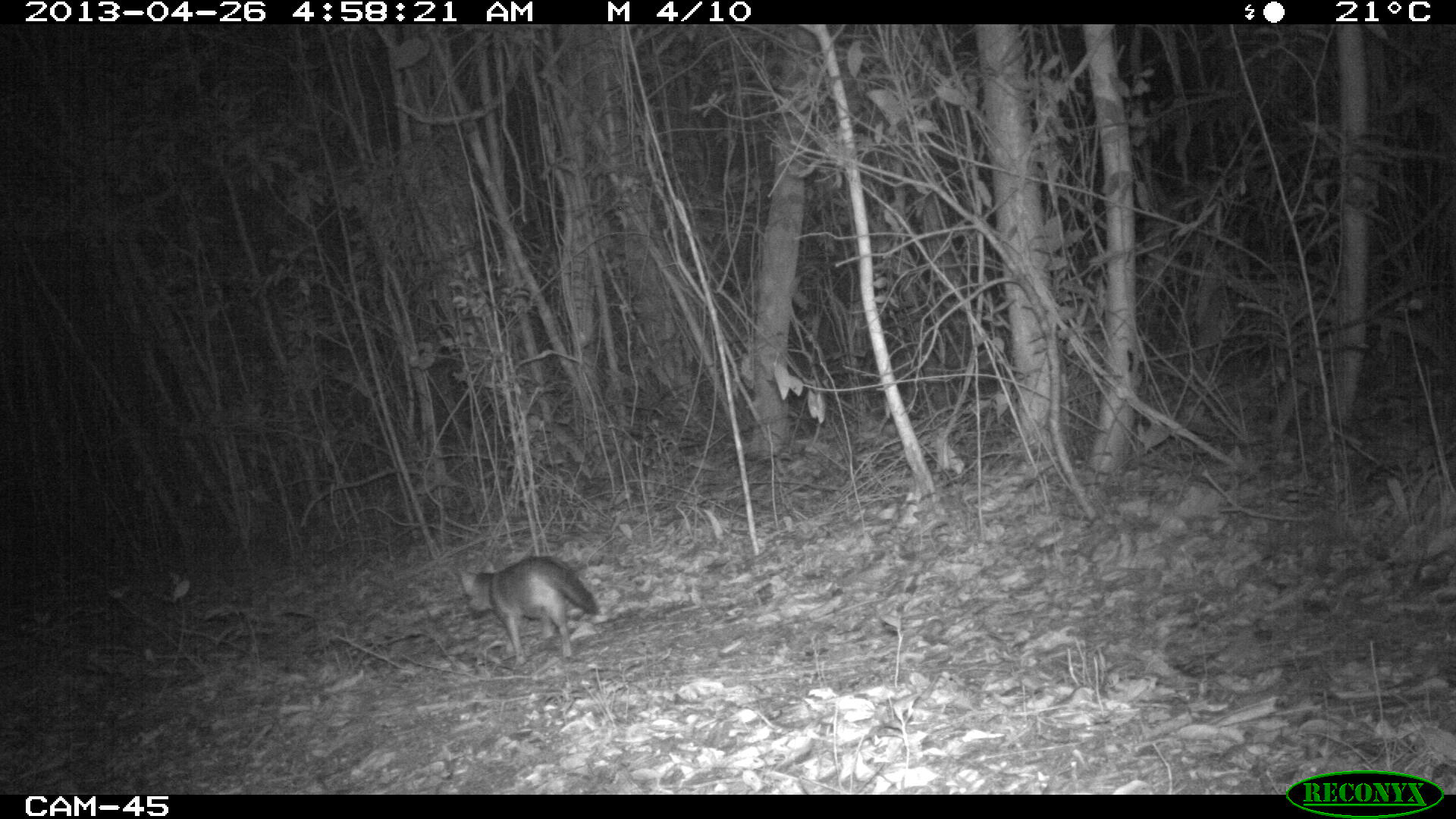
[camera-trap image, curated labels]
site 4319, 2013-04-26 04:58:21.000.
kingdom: Animalia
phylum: Chordata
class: Mammalia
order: Carnivora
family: Canidae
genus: Urocyon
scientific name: Urocyon cinereoargenteus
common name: gray fox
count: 1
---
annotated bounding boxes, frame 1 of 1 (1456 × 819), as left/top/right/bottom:
urocyon cinereoargenteus: 460/555/600/665